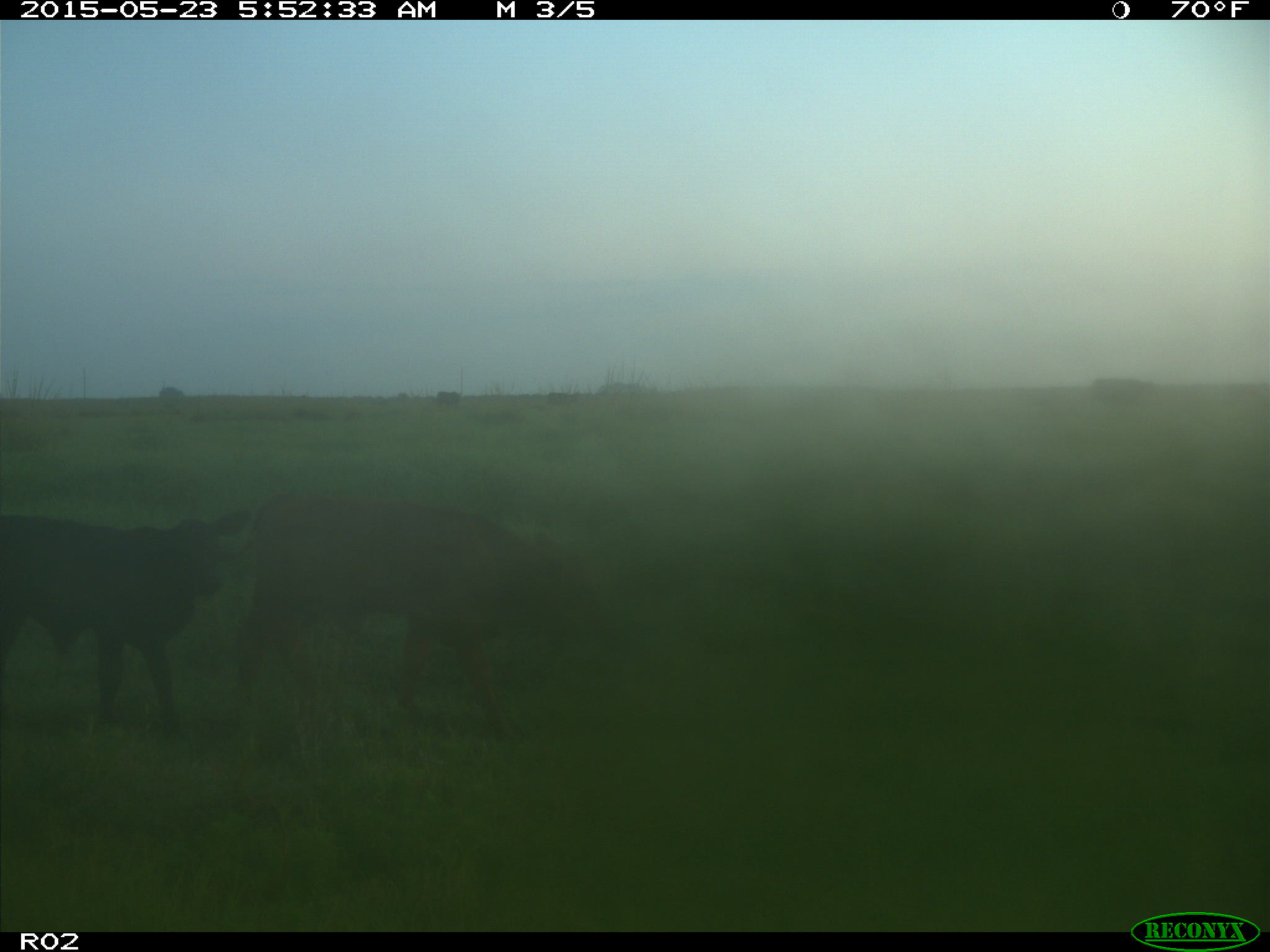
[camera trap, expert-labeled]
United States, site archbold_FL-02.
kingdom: Animalia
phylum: Chordata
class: Mammalia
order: Artiodactyla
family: Bovidae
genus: Bos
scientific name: Bos taurus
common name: domestic cow